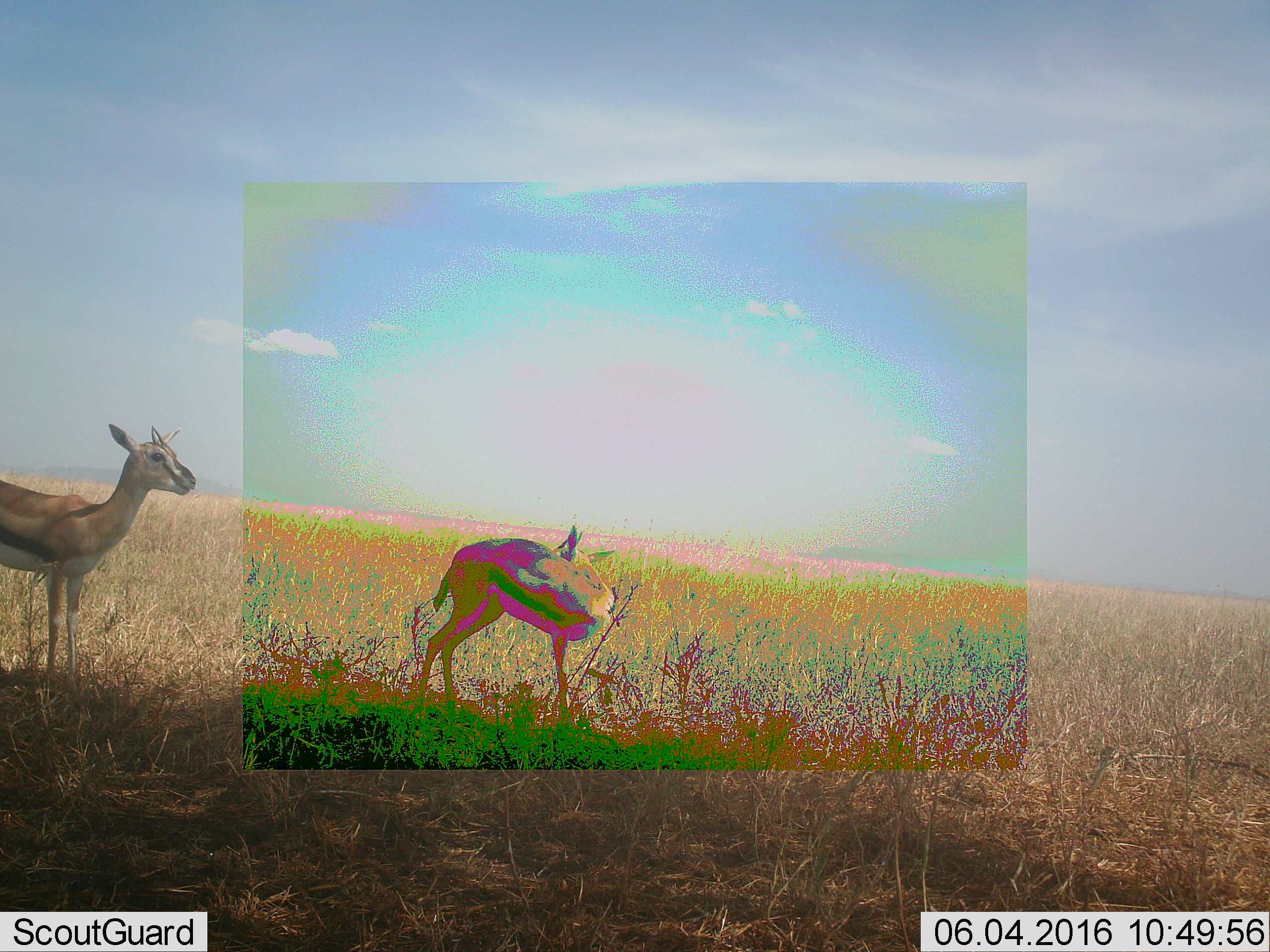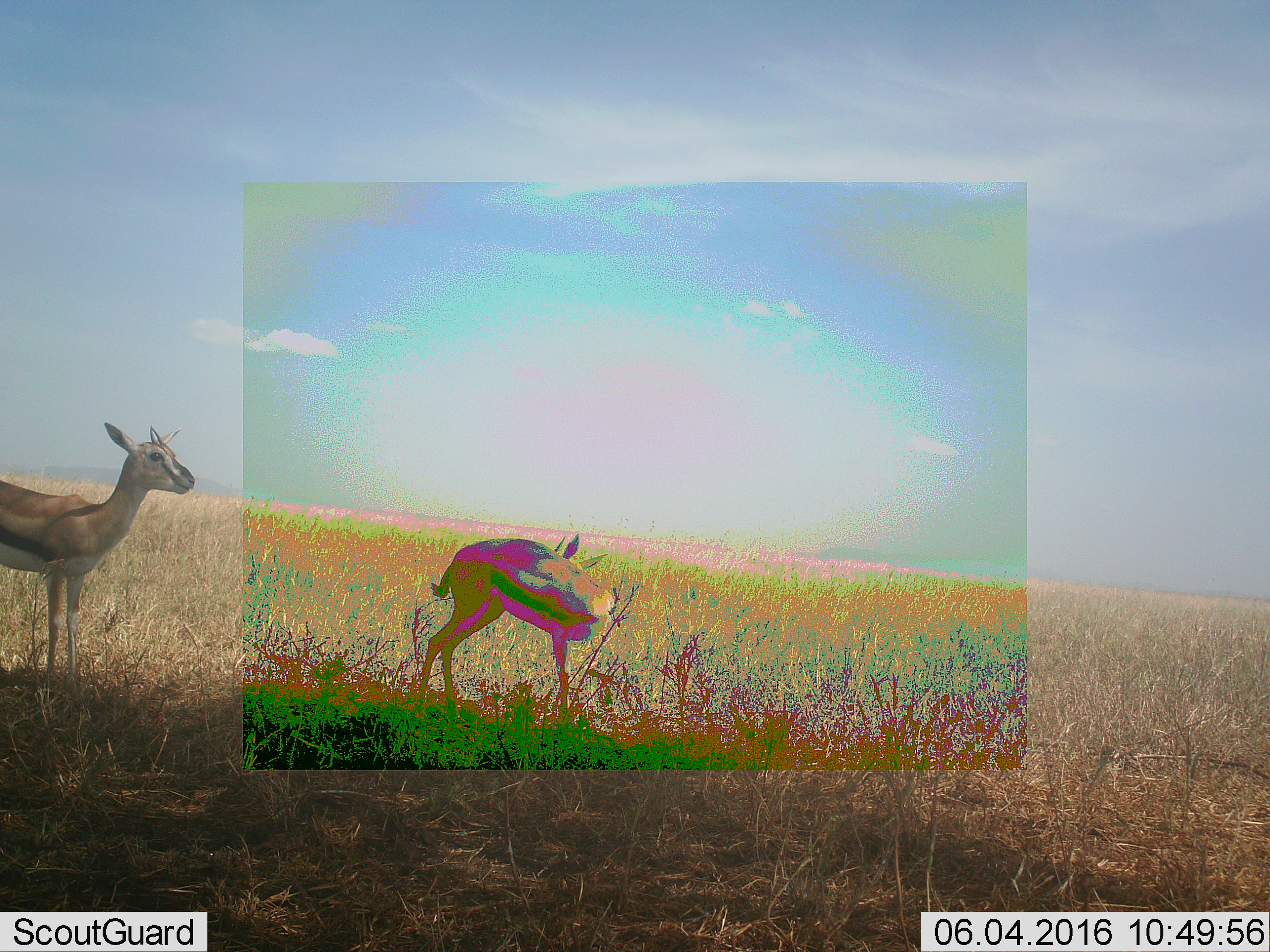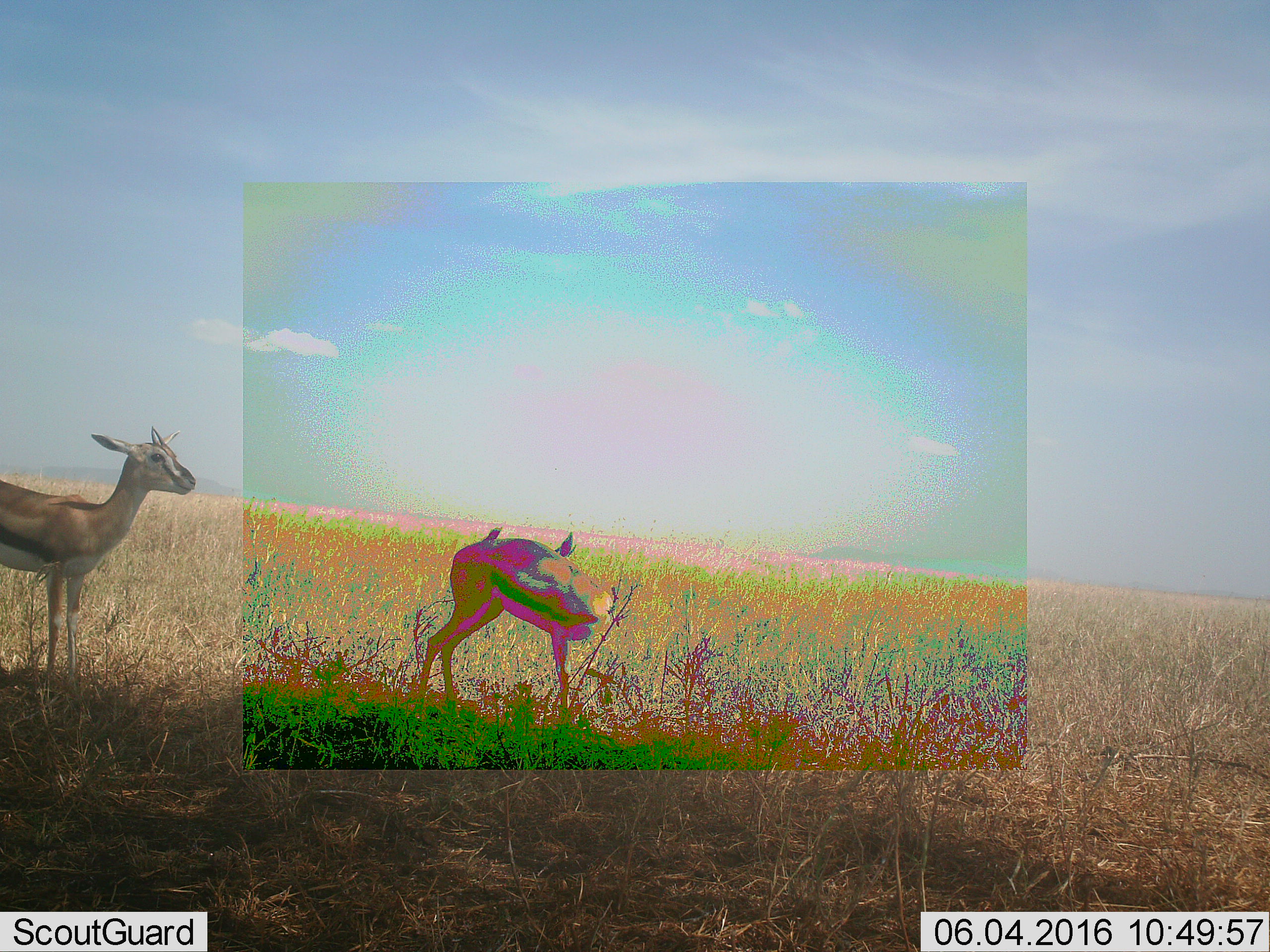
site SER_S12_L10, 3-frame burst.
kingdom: Animalia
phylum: Chordata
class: Mammalia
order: Artiodactyla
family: Bovidae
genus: Eudorcas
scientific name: Eudorcas thomsonii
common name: thomson's gazelle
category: gazellethomsons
Gazellethomsons (thomson's gazelle) (Eudorcas thomsonii), count 2. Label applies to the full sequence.